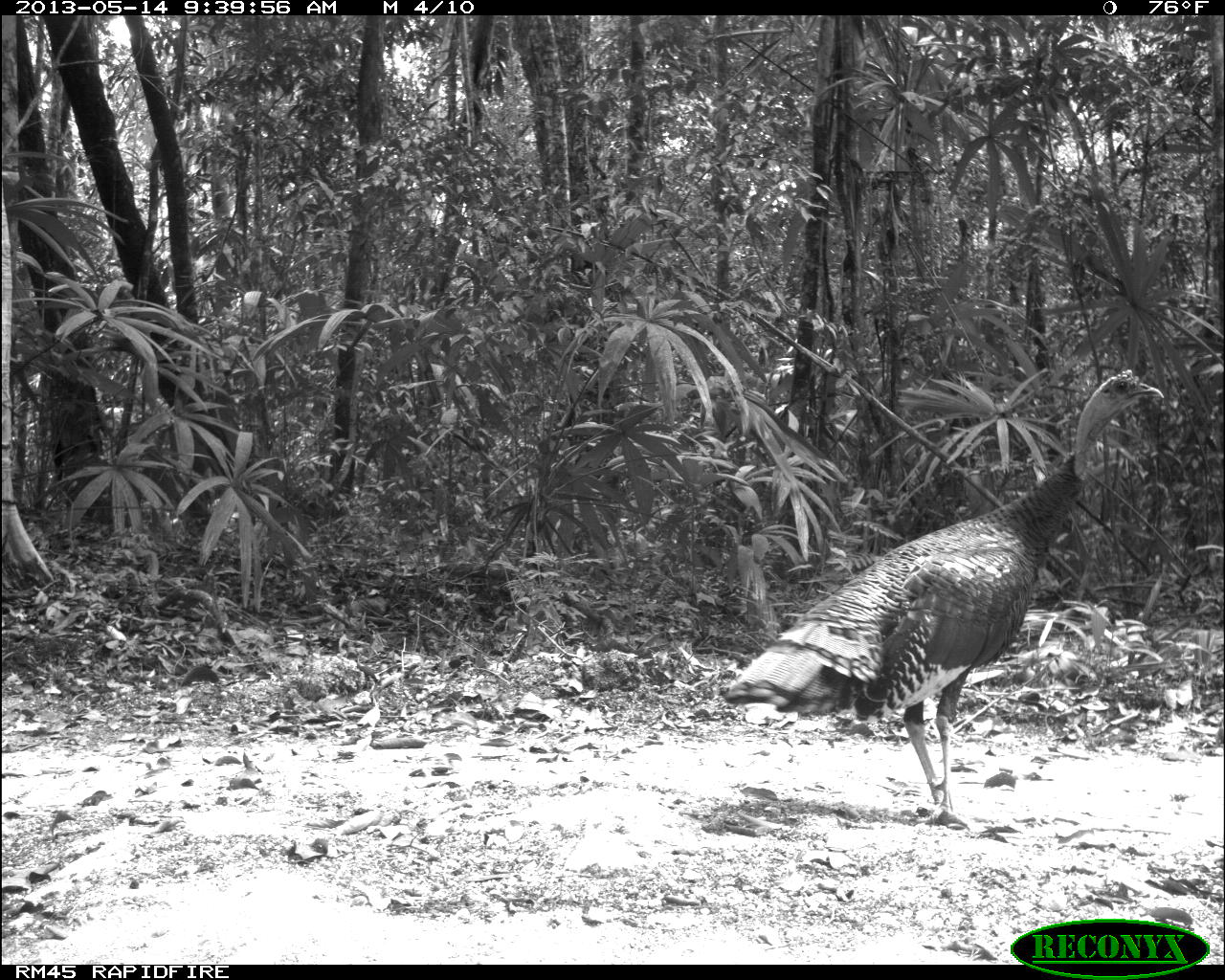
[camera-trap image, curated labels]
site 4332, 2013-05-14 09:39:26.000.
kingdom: Animalia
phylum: Chordata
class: Aves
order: Galliformes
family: Phasianidae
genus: Meleagris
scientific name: Meleagris ocellata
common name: ocellated turkey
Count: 1.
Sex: male.